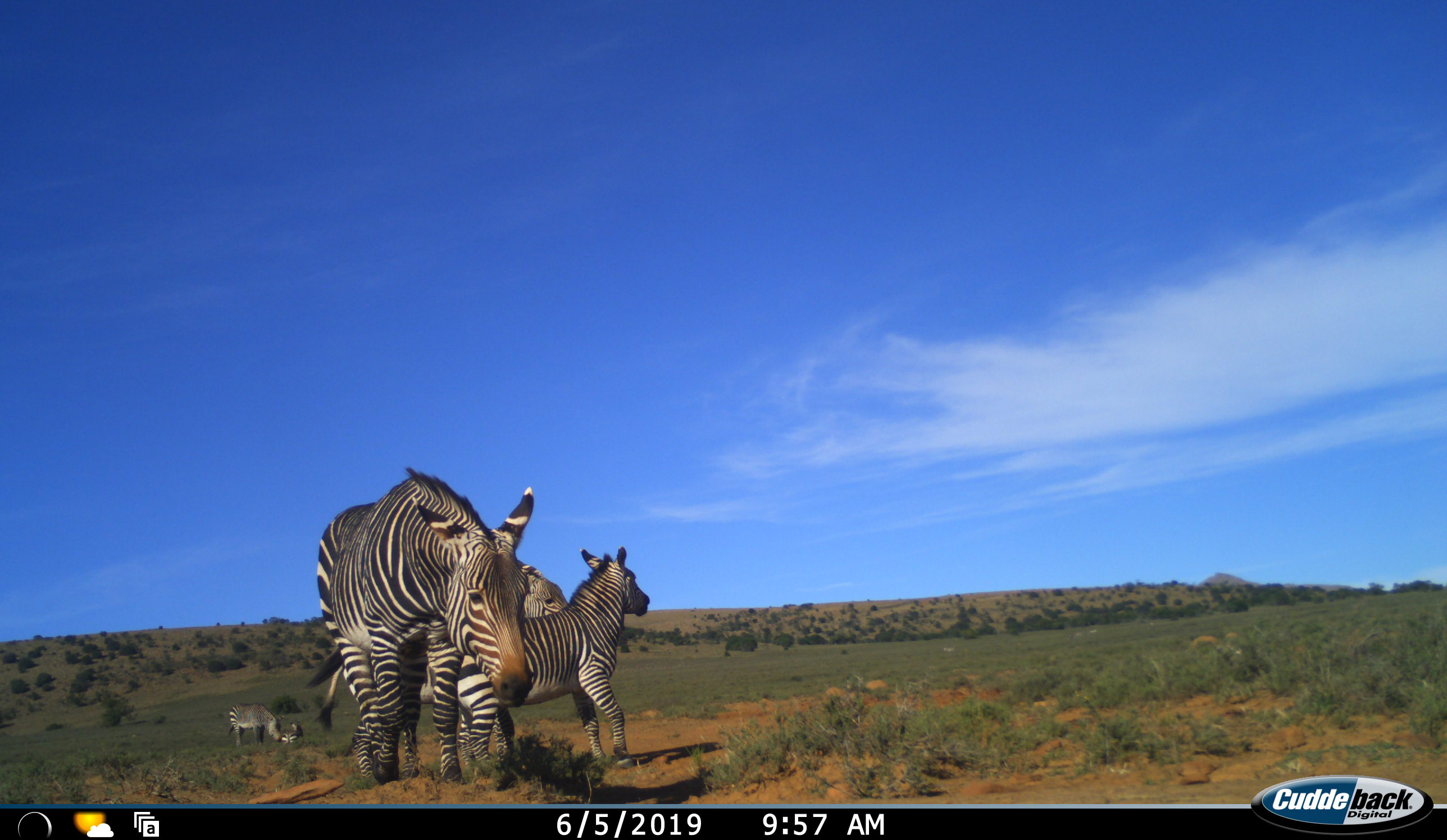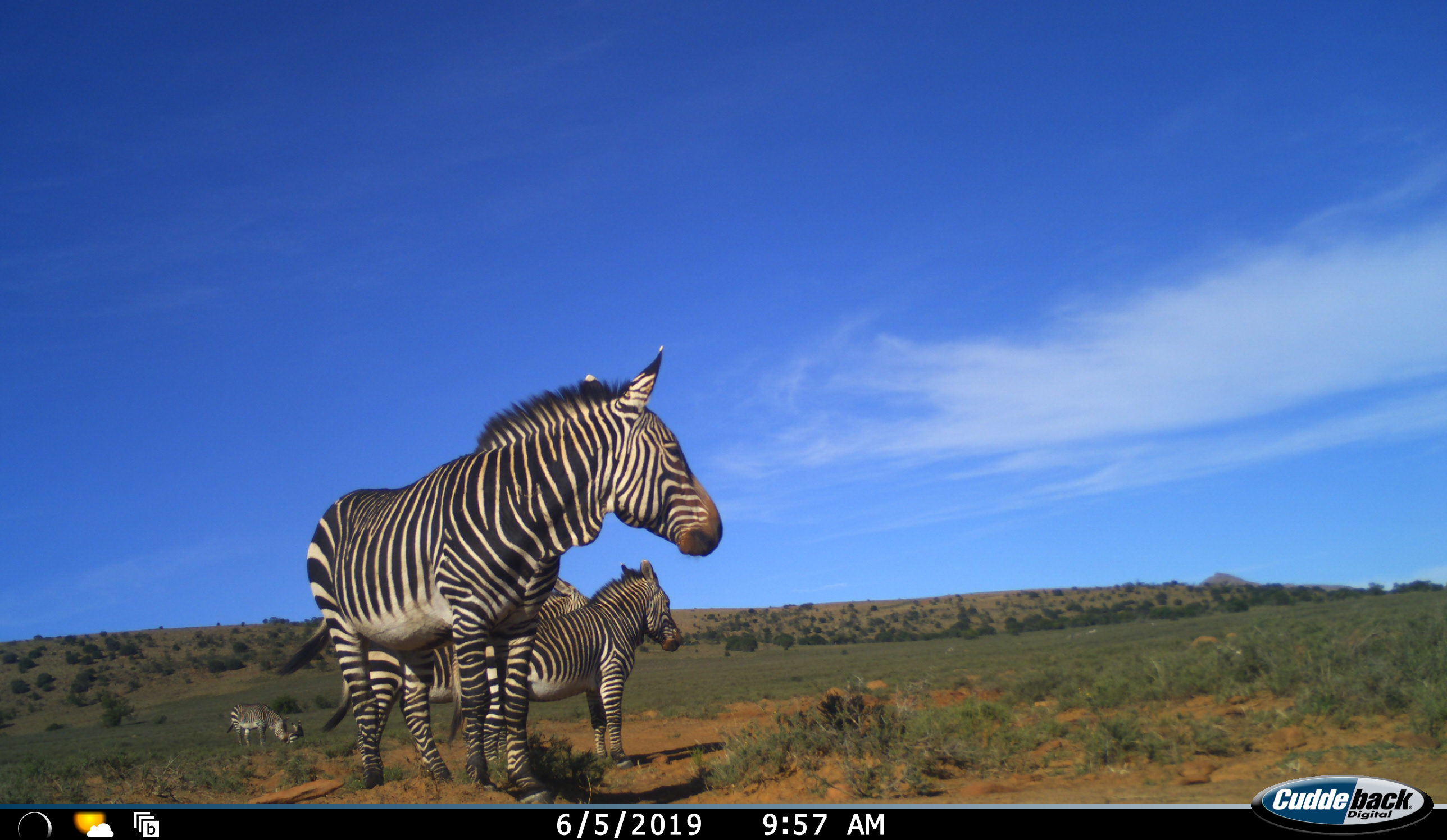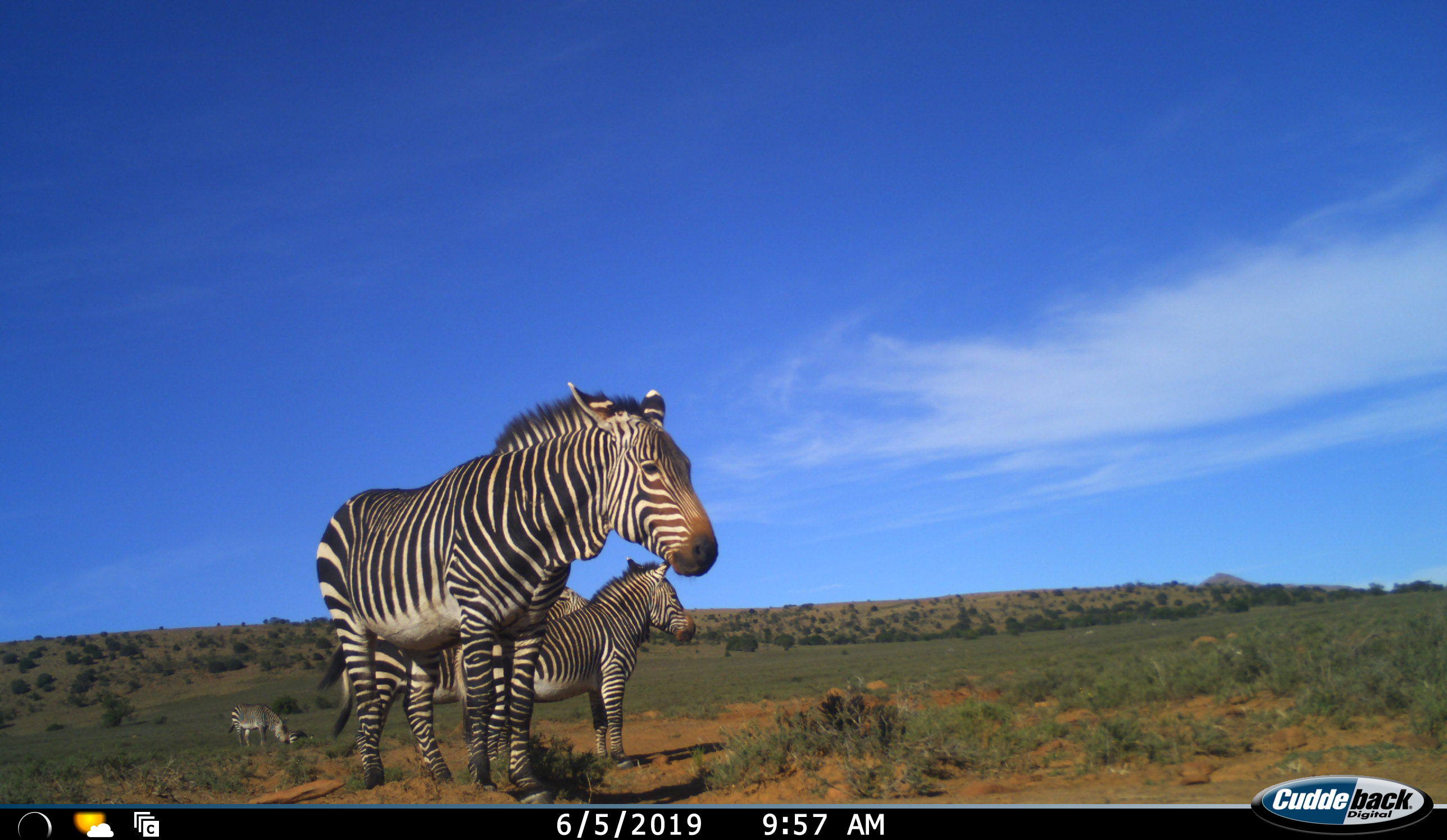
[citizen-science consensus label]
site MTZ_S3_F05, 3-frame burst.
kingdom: Animalia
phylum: Chordata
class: Mammalia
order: Perissodactyla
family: Equidae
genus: Equus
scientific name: Equus zebra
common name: mountain zebra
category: zebramountain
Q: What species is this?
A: Zebramountain (mountain zebra) (Equus zebra).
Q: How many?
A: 5.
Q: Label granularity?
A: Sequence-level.